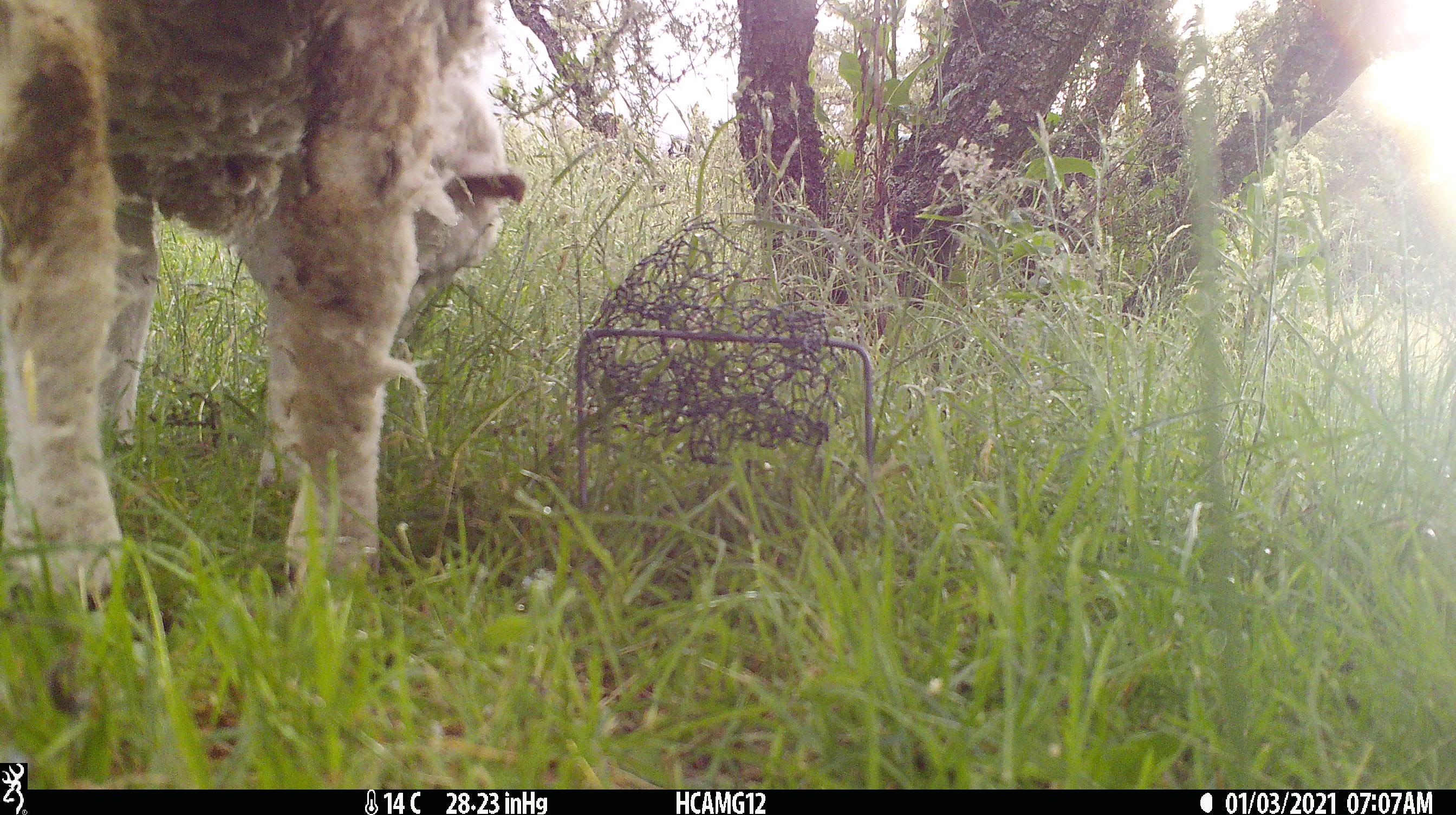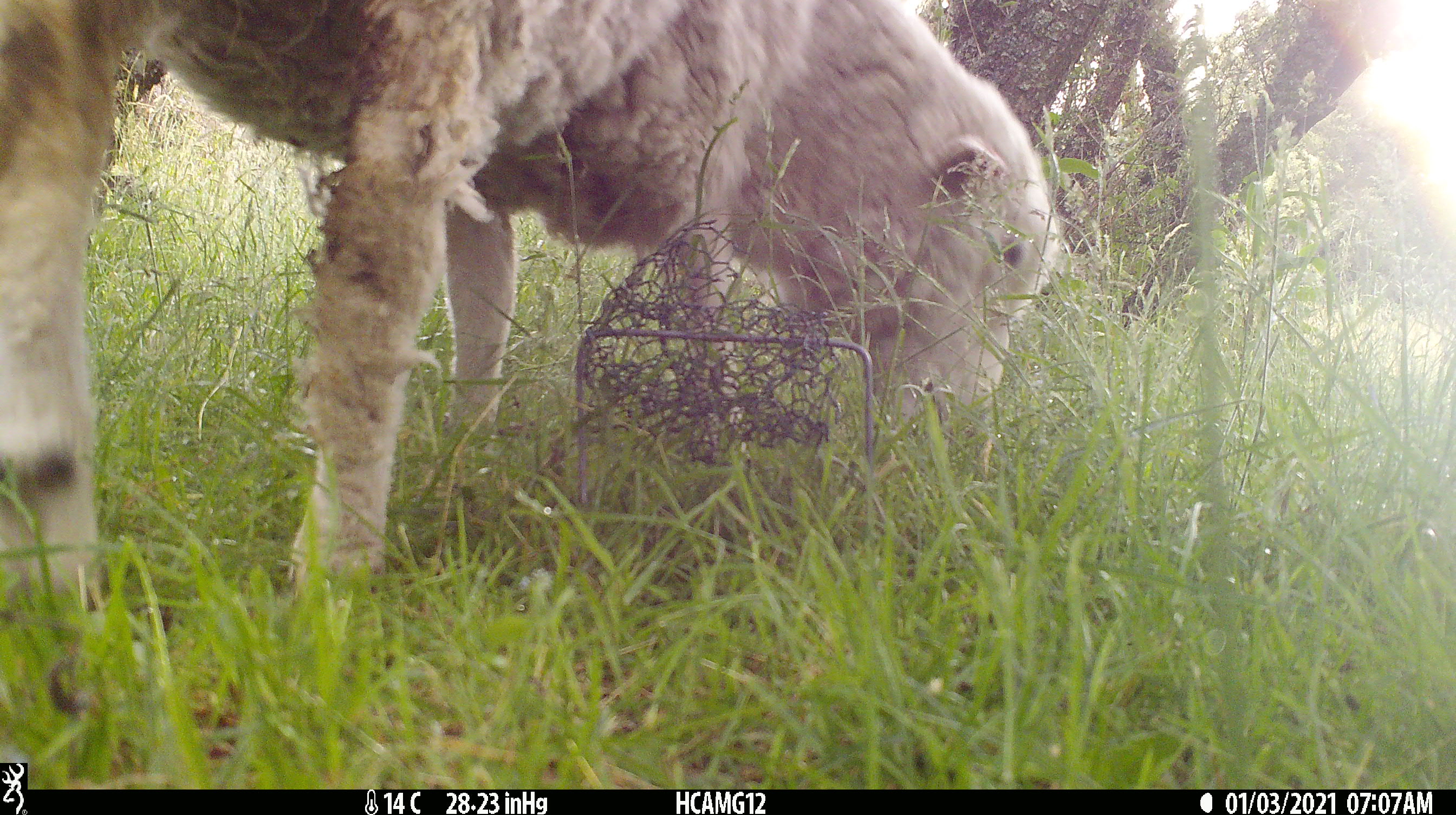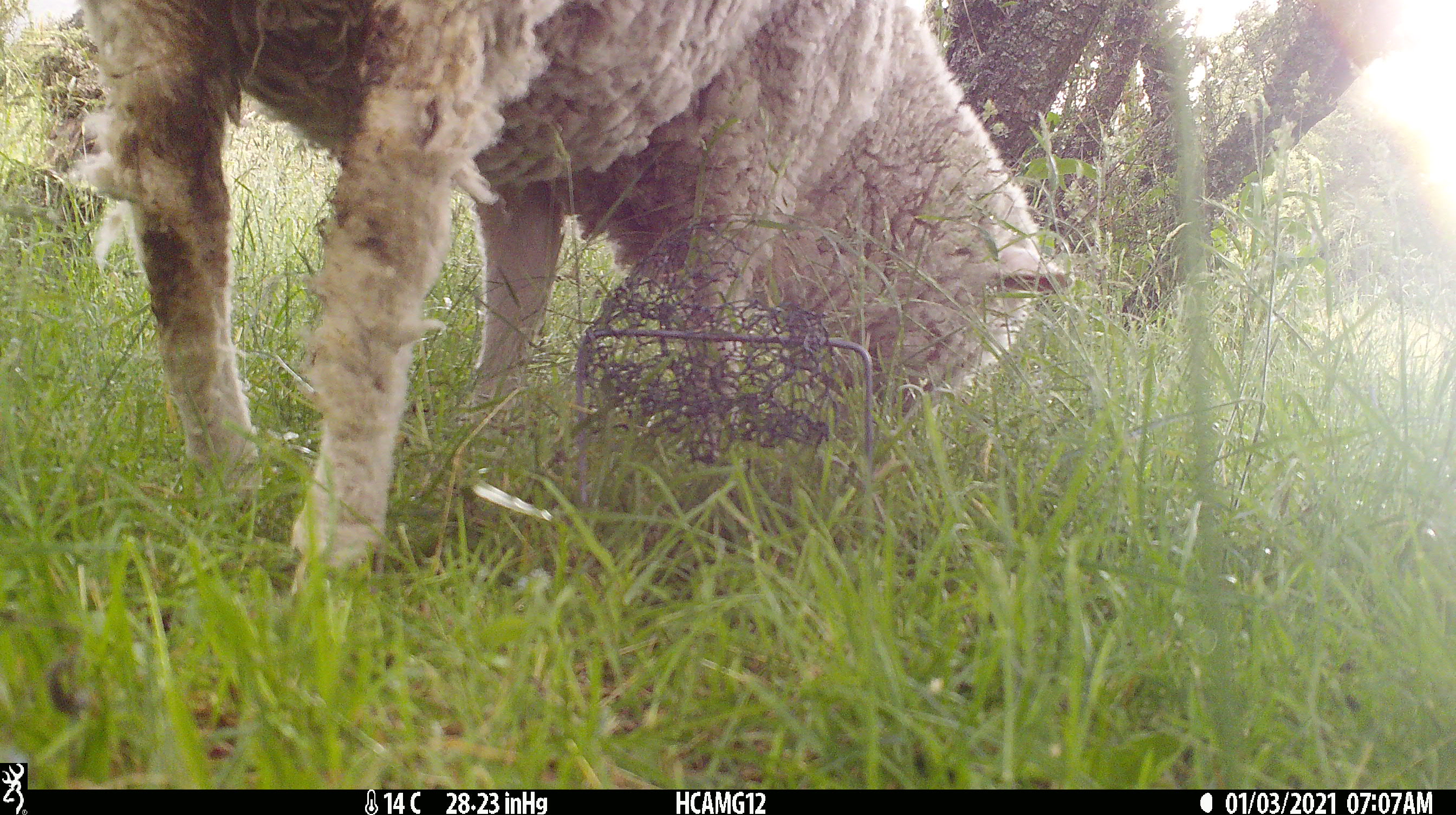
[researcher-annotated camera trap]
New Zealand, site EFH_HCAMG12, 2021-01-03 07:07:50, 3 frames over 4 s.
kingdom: Animalia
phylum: Chordata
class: Mammalia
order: Artiodactyla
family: Bovidae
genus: Ovis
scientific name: Ovis aries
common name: domestic sheep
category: sheep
Sheep (domestic sheep) (Ovis aries).